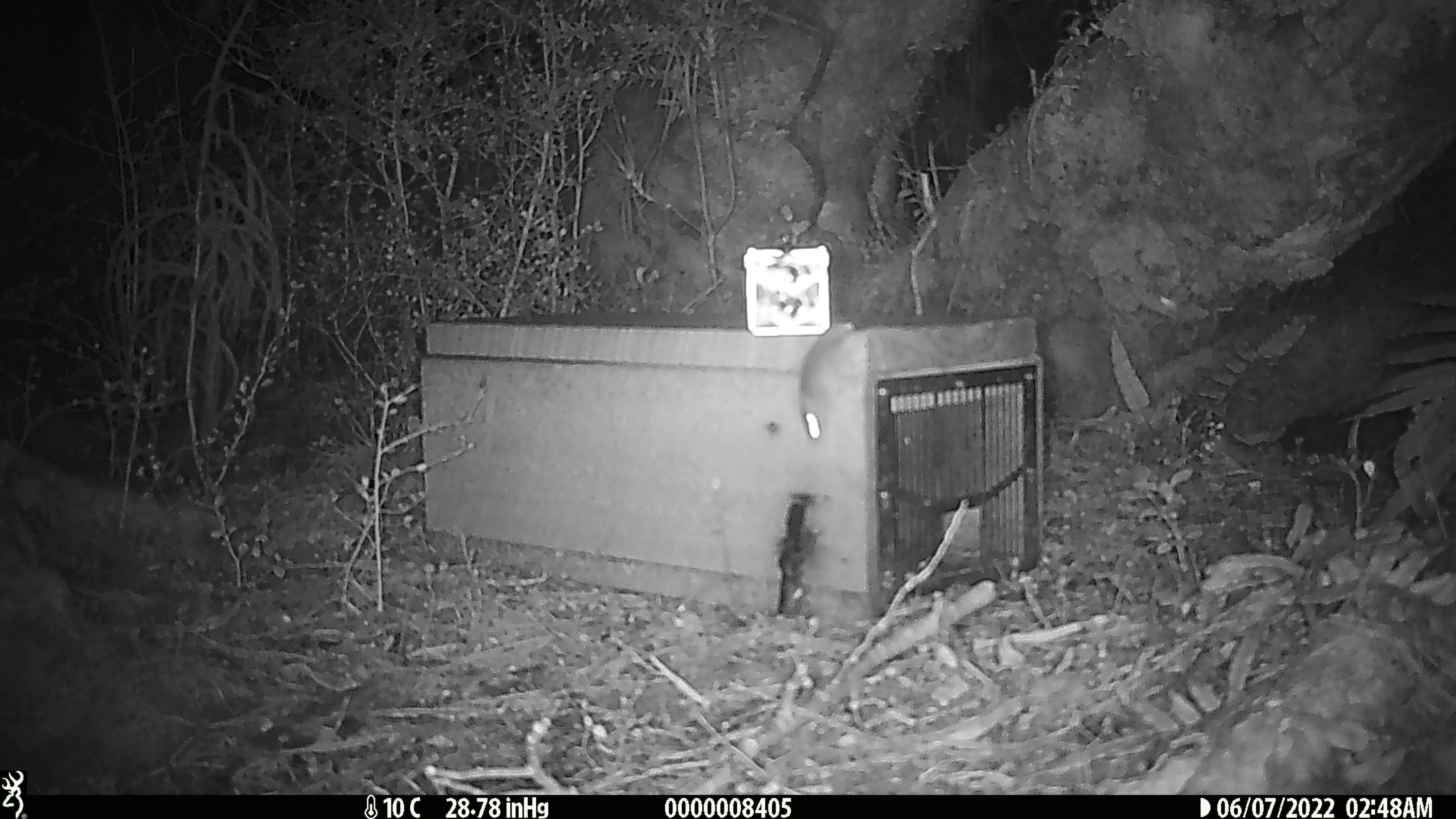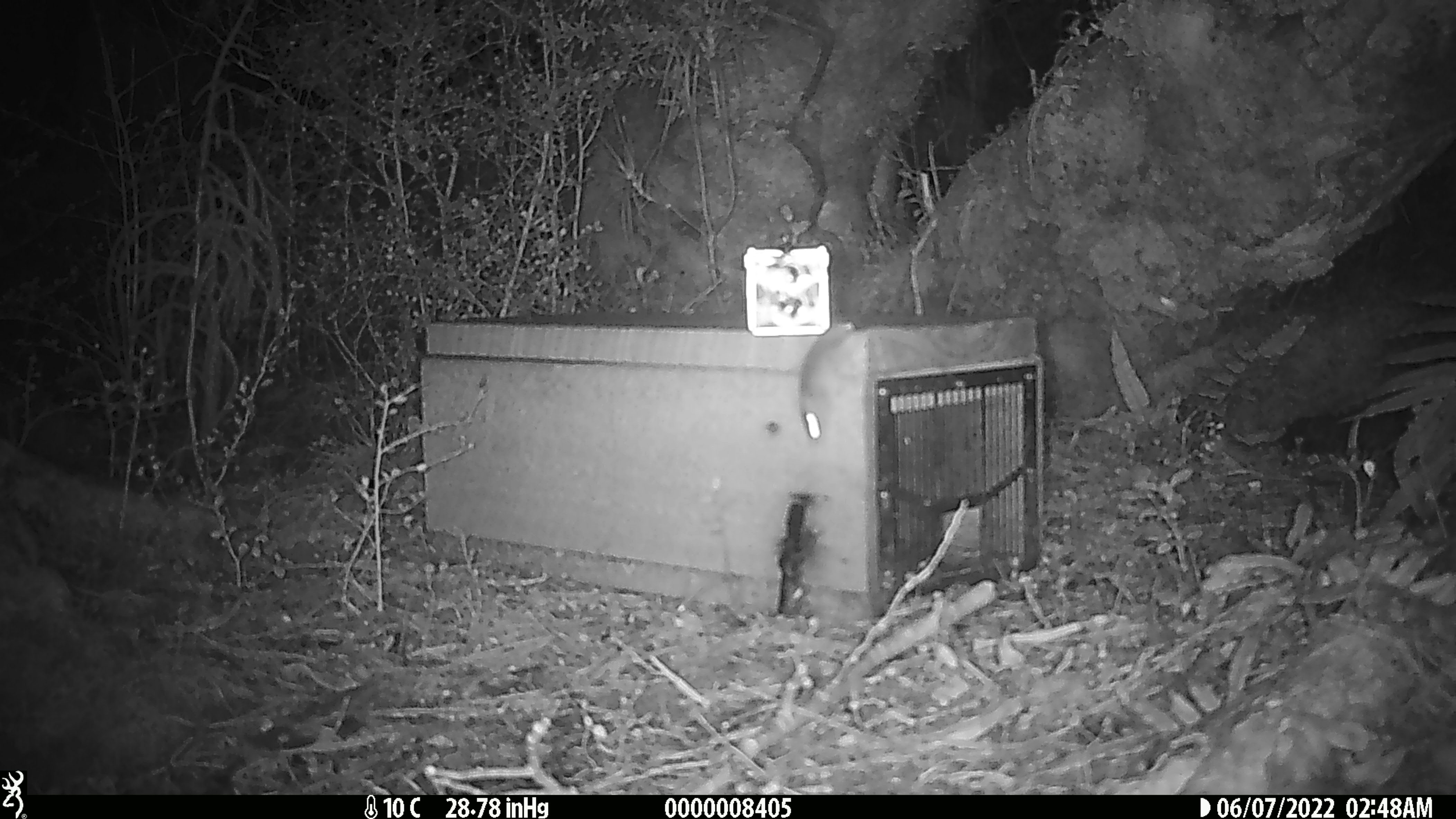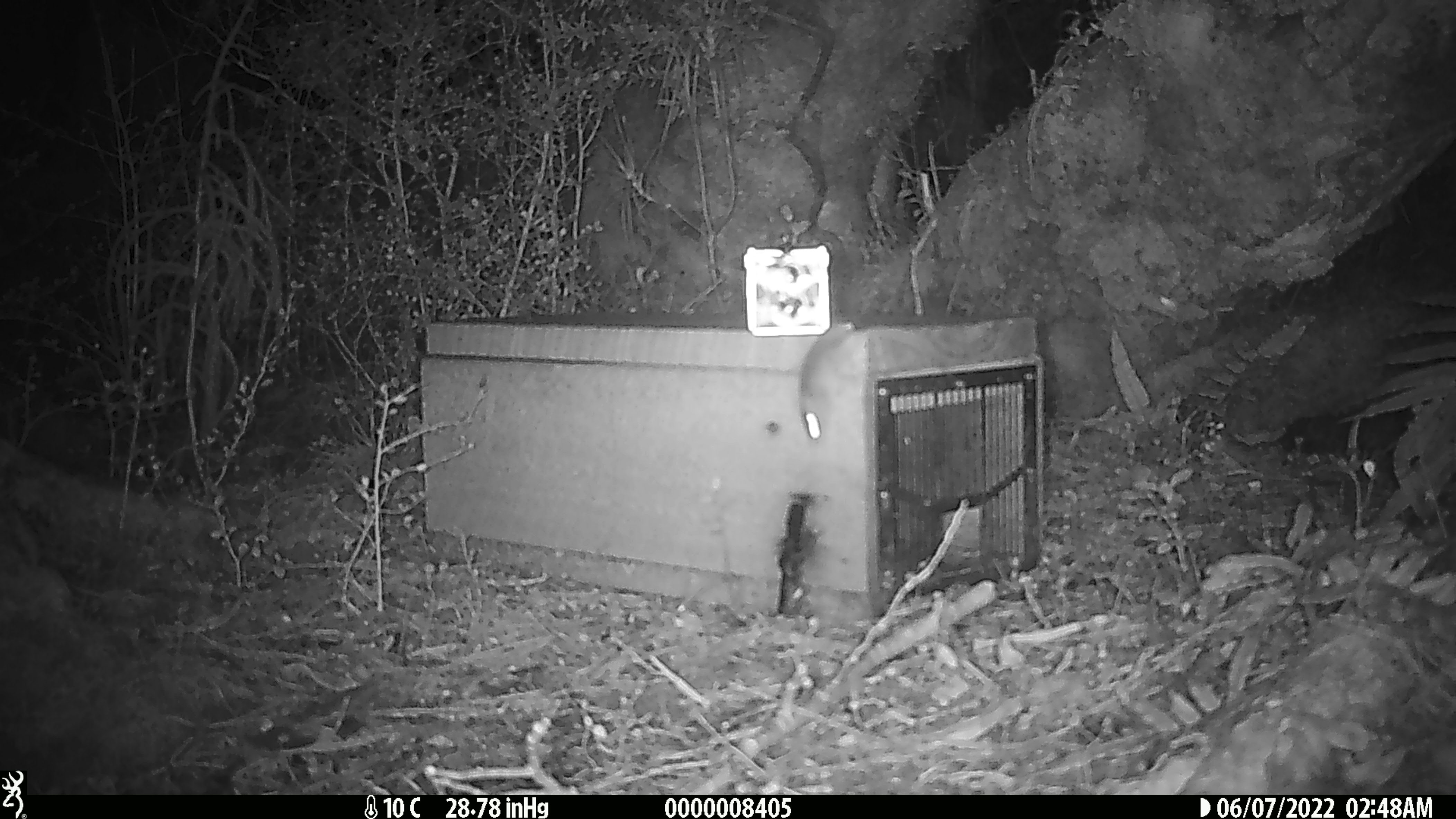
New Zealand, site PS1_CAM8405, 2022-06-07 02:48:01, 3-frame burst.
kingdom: Animalia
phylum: Chordata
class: Mammalia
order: Rodentia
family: Muridae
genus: Mus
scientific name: Mus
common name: mouse